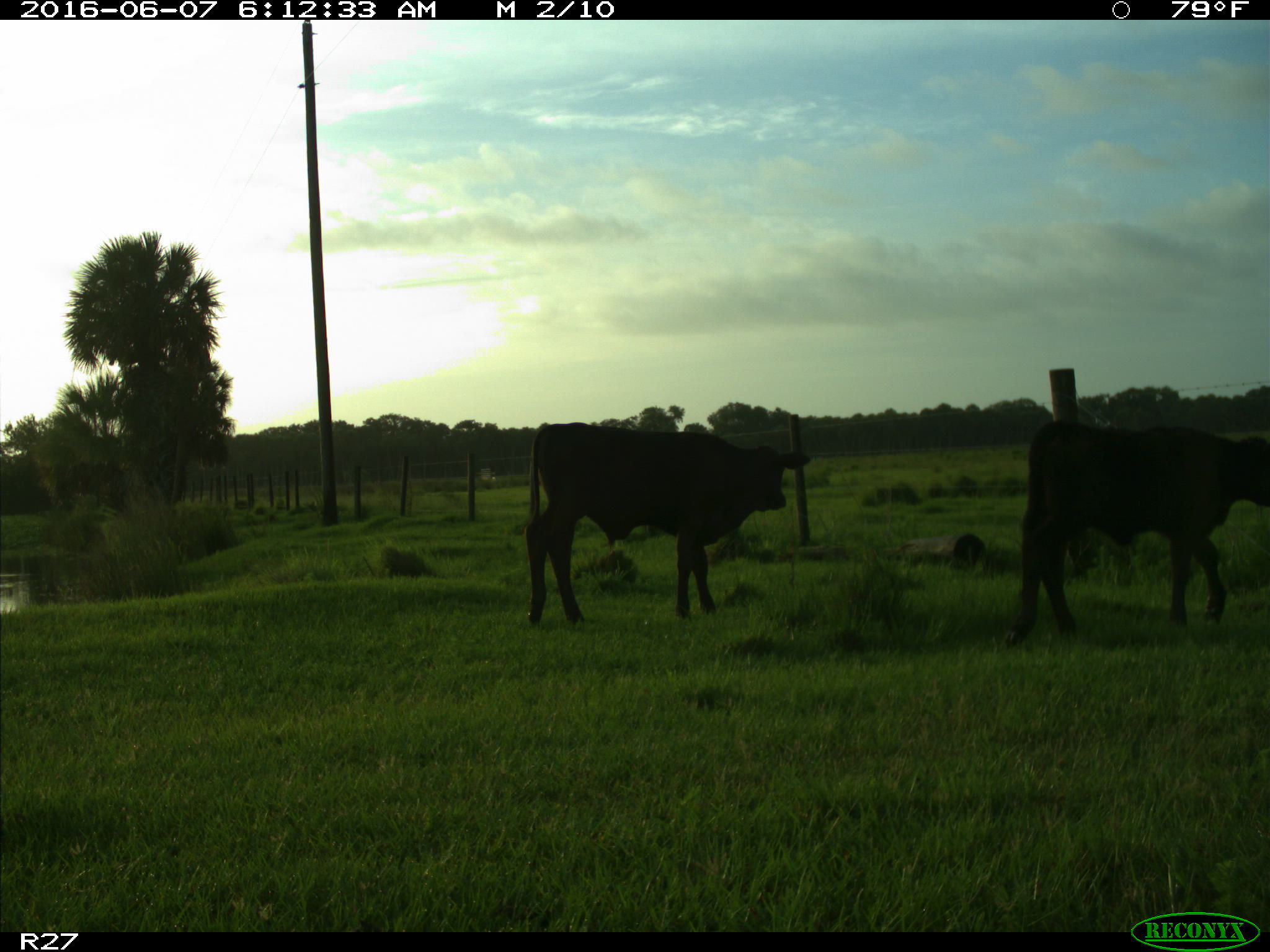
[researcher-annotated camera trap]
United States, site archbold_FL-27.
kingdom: Animalia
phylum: Chordata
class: Mammalia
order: Artiodactyla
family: Bovidae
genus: Bos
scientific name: Bos taurus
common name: domestic cow